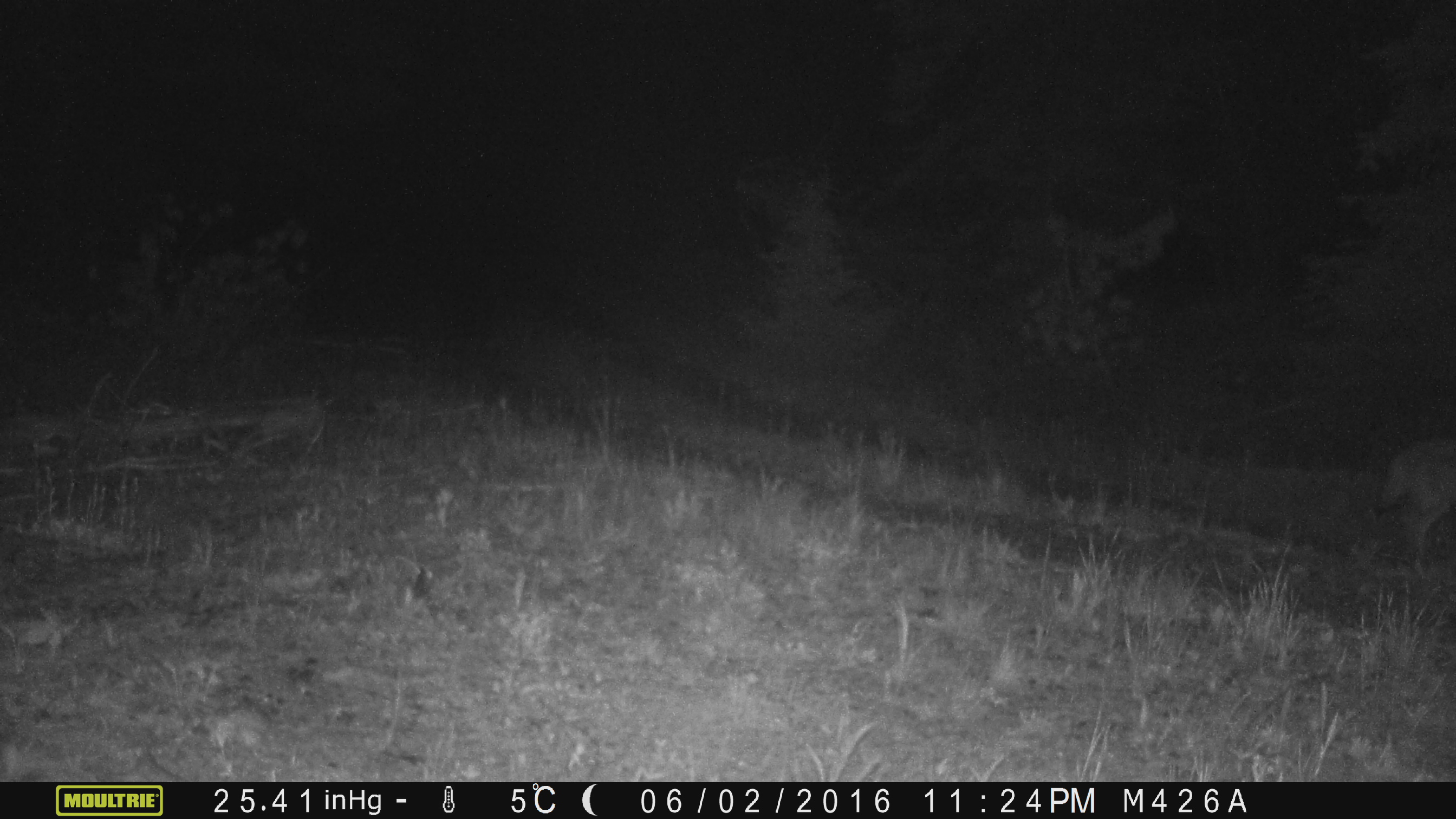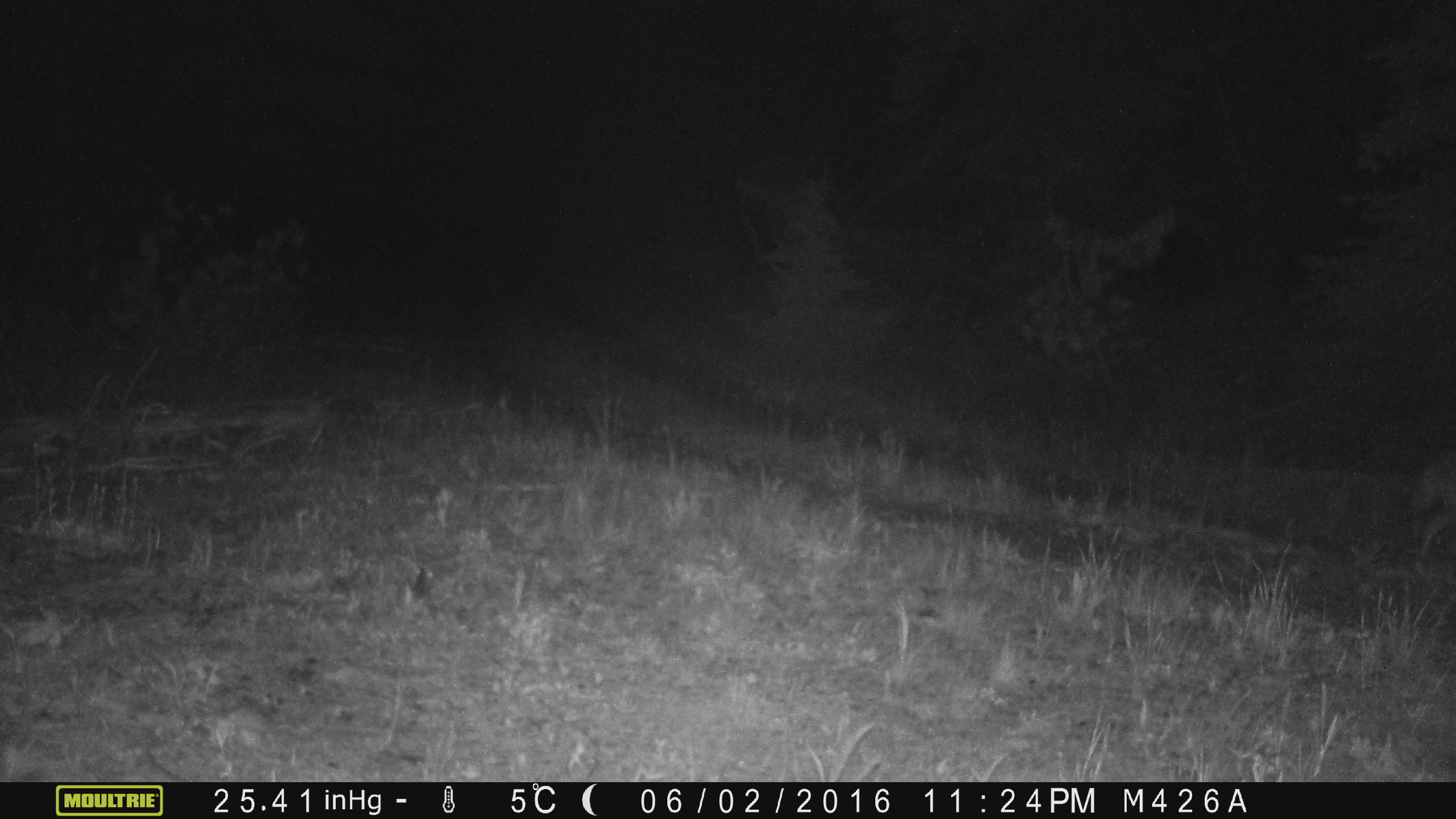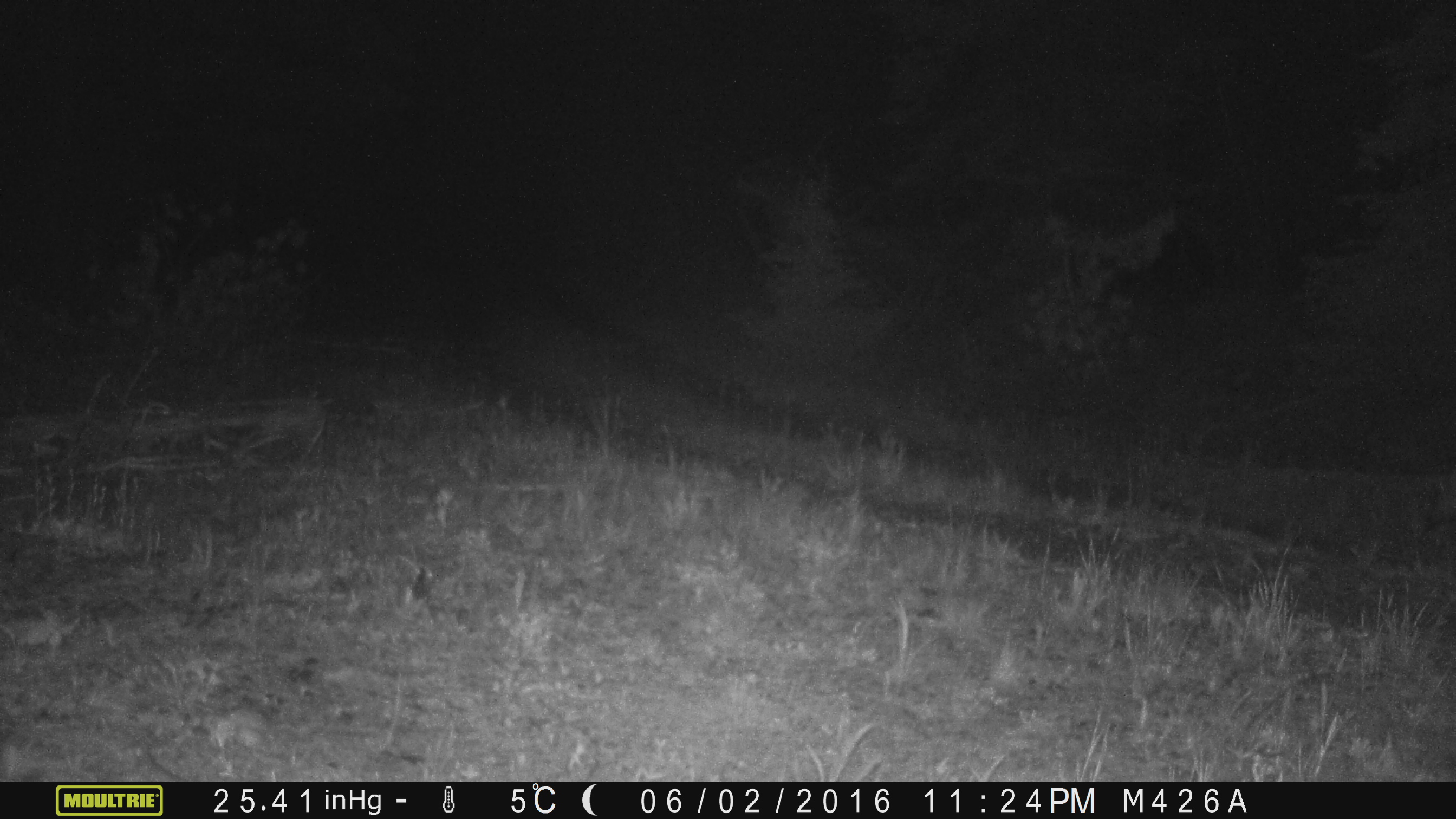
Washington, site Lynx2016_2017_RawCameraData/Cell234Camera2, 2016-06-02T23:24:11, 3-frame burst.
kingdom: Animalia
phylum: Chordata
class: Mammalia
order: Carnivora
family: Canidae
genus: Canis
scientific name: Canis latrans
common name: coyote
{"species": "Canis latrans (coyote)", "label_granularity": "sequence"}